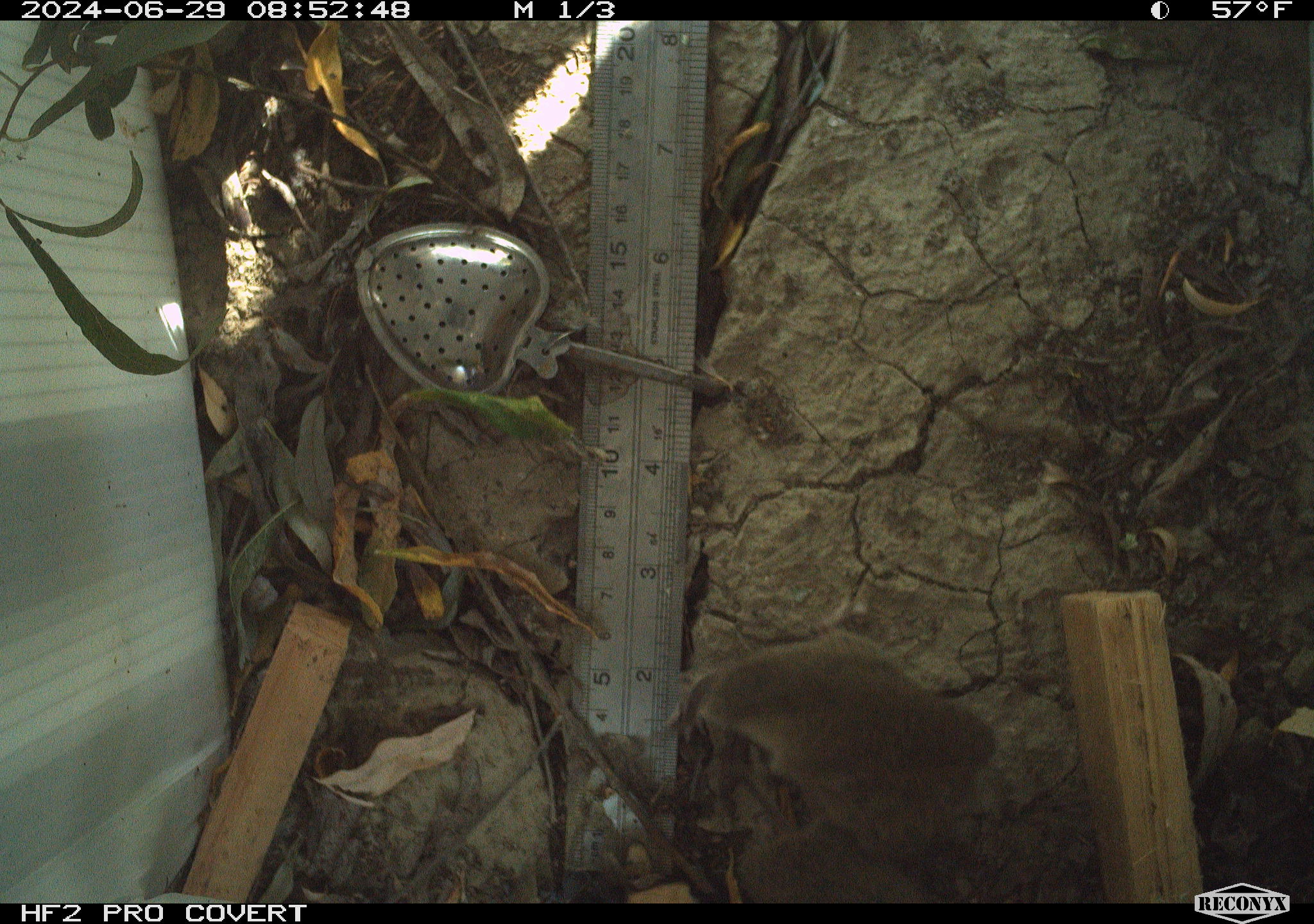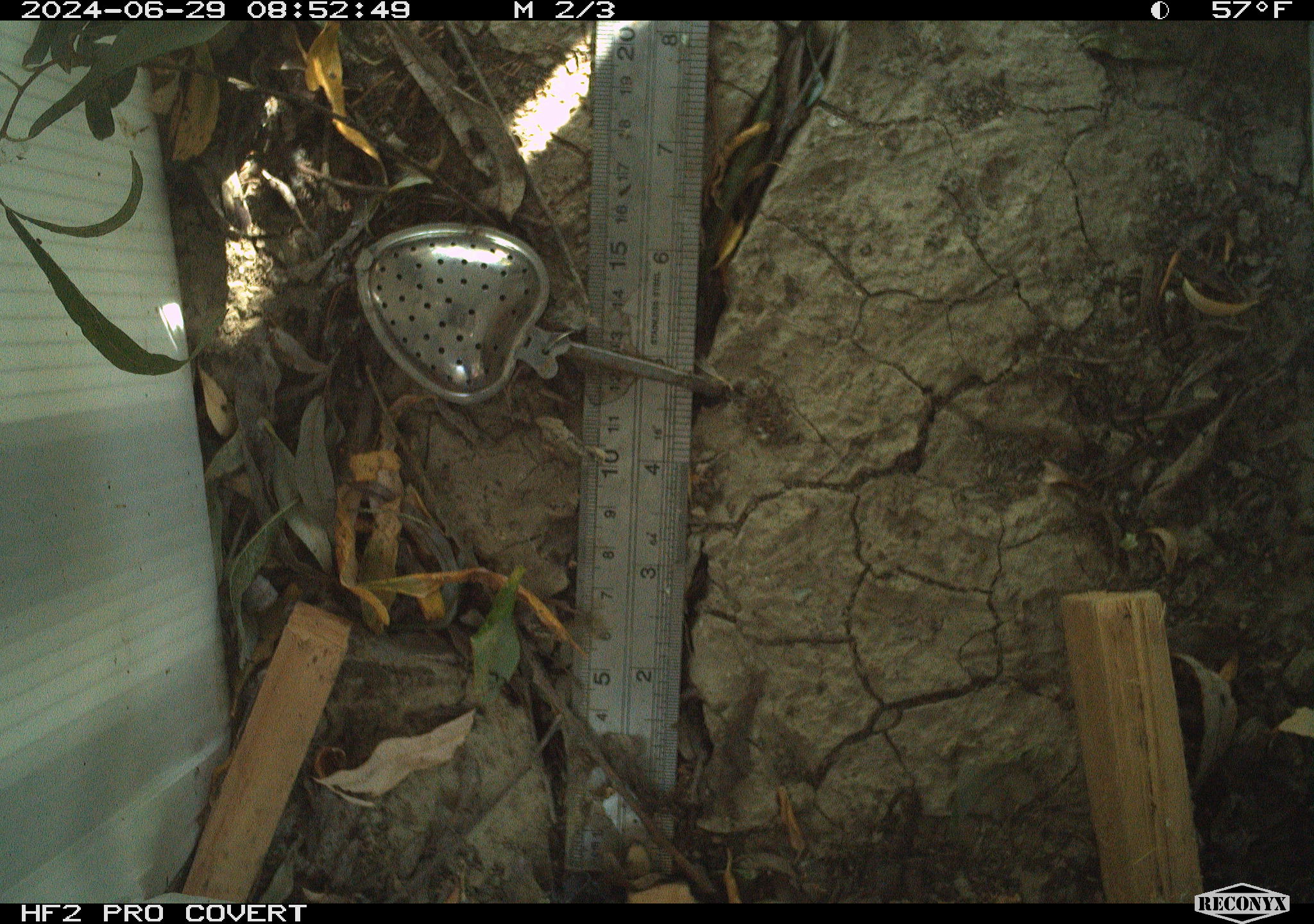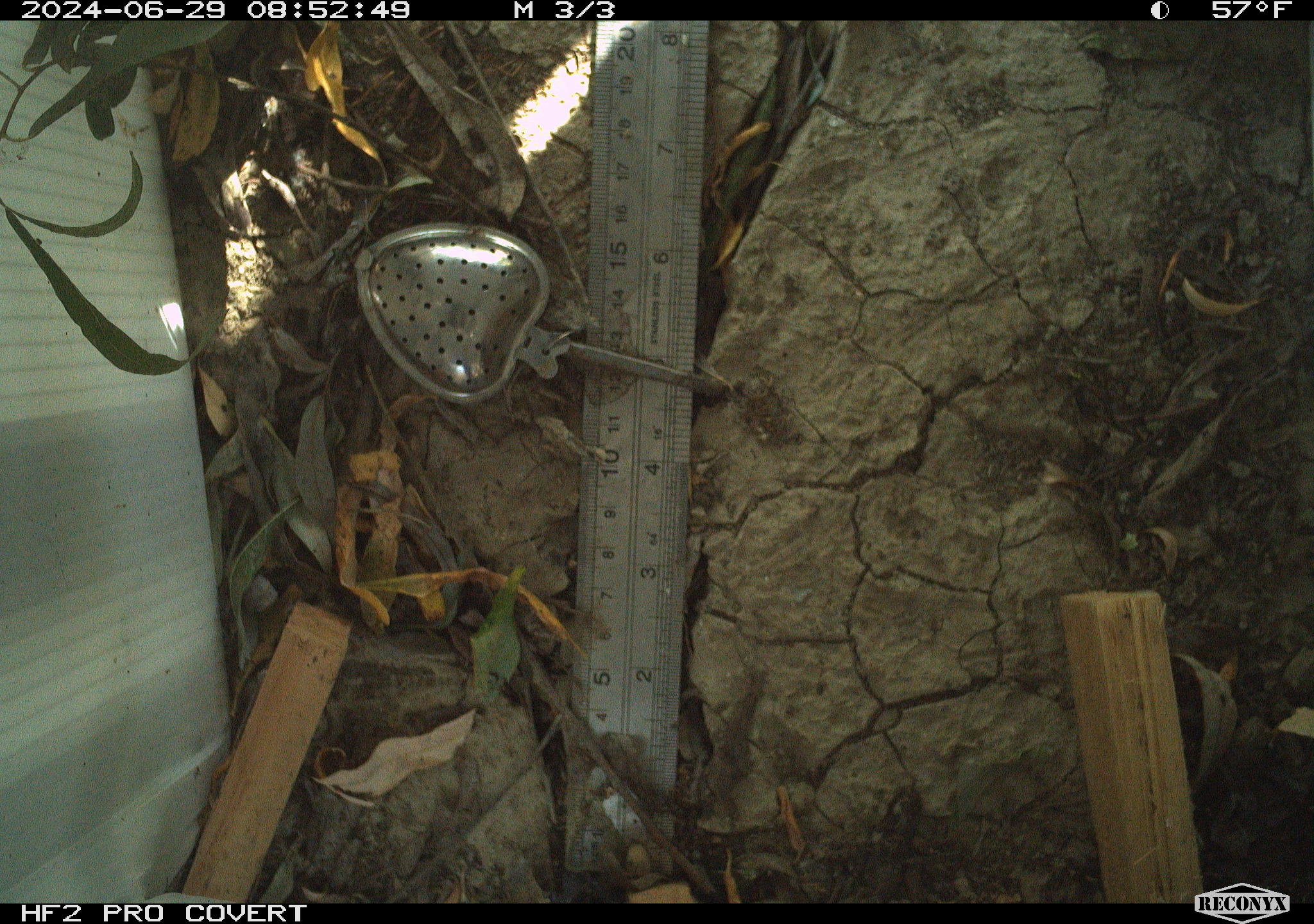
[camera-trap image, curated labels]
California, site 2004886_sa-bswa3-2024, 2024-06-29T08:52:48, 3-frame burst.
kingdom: Animalia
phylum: Chordata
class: Mammalia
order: Rodentia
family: Cricetidae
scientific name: Arvicolinae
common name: voles, lemmings, and muskrats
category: arvicolinae subfamily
Arvicolinae subfamily (voles, lemmings, and muskrats) (Arvicolinae).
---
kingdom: Animalia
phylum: Chordata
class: Aves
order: Passeriformes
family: Troglodytidae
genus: Thryomanes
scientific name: Thryomanes bewickii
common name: bewick's wren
Bewick's wren (Thryomanes bewickii).